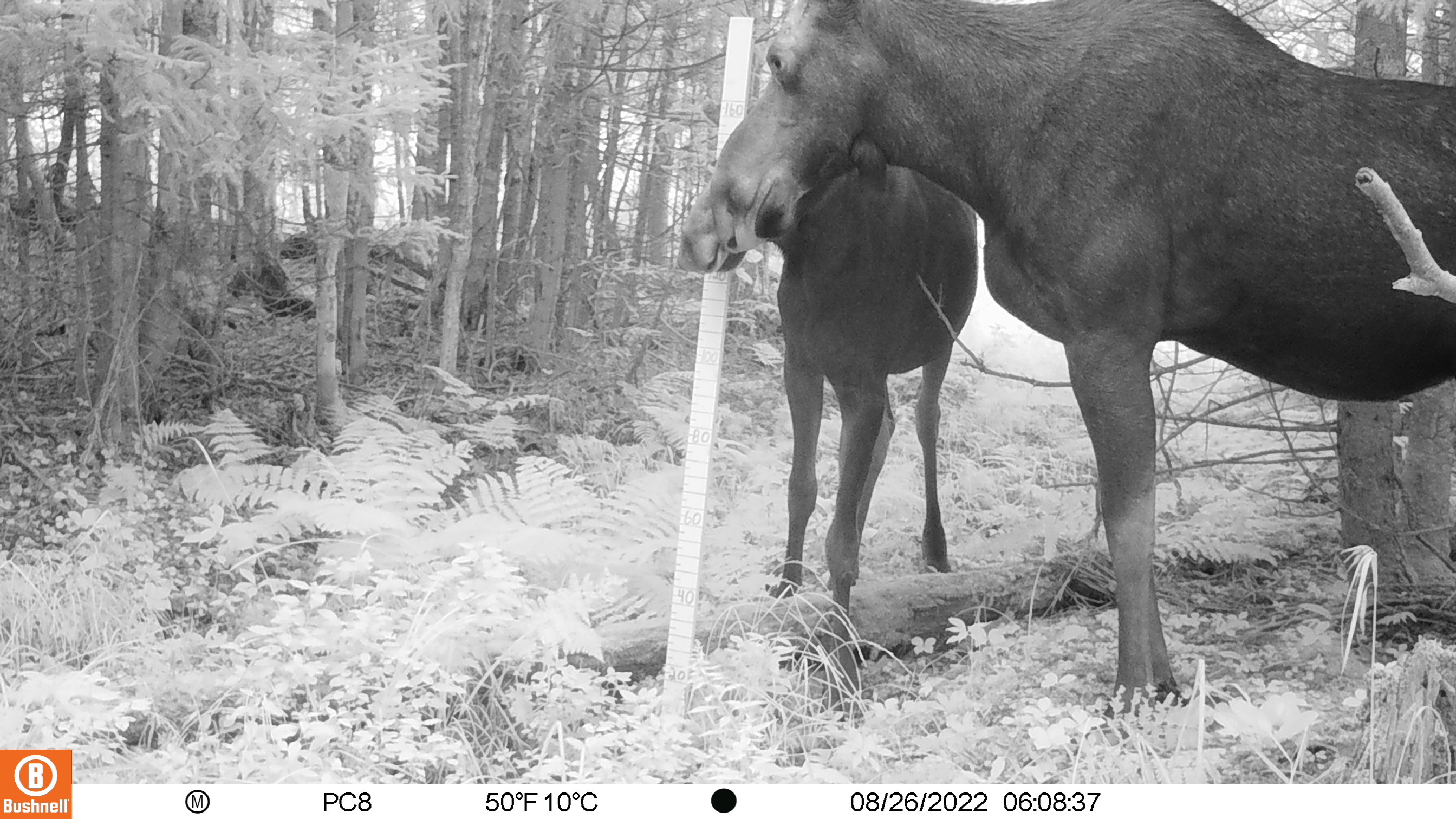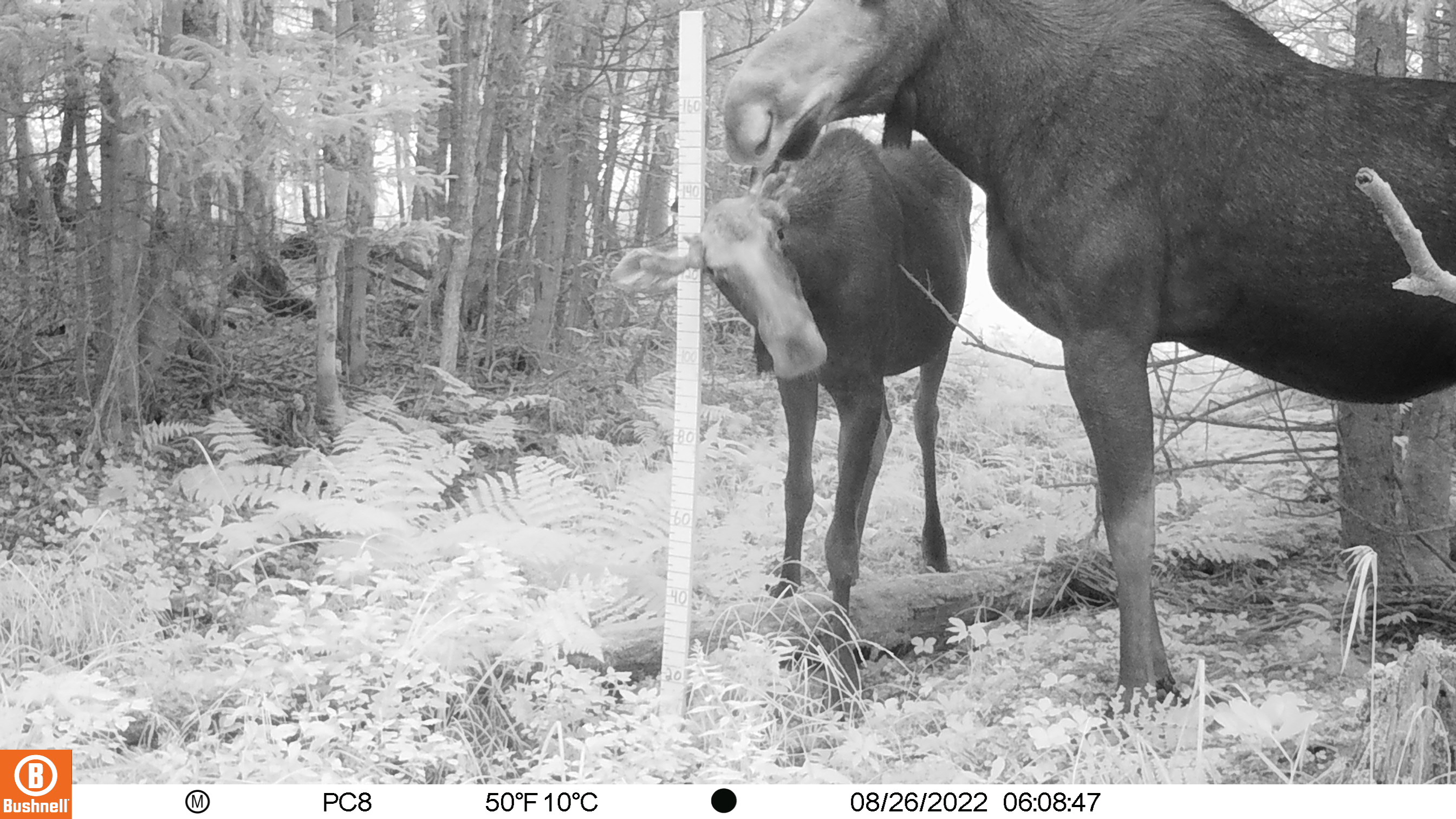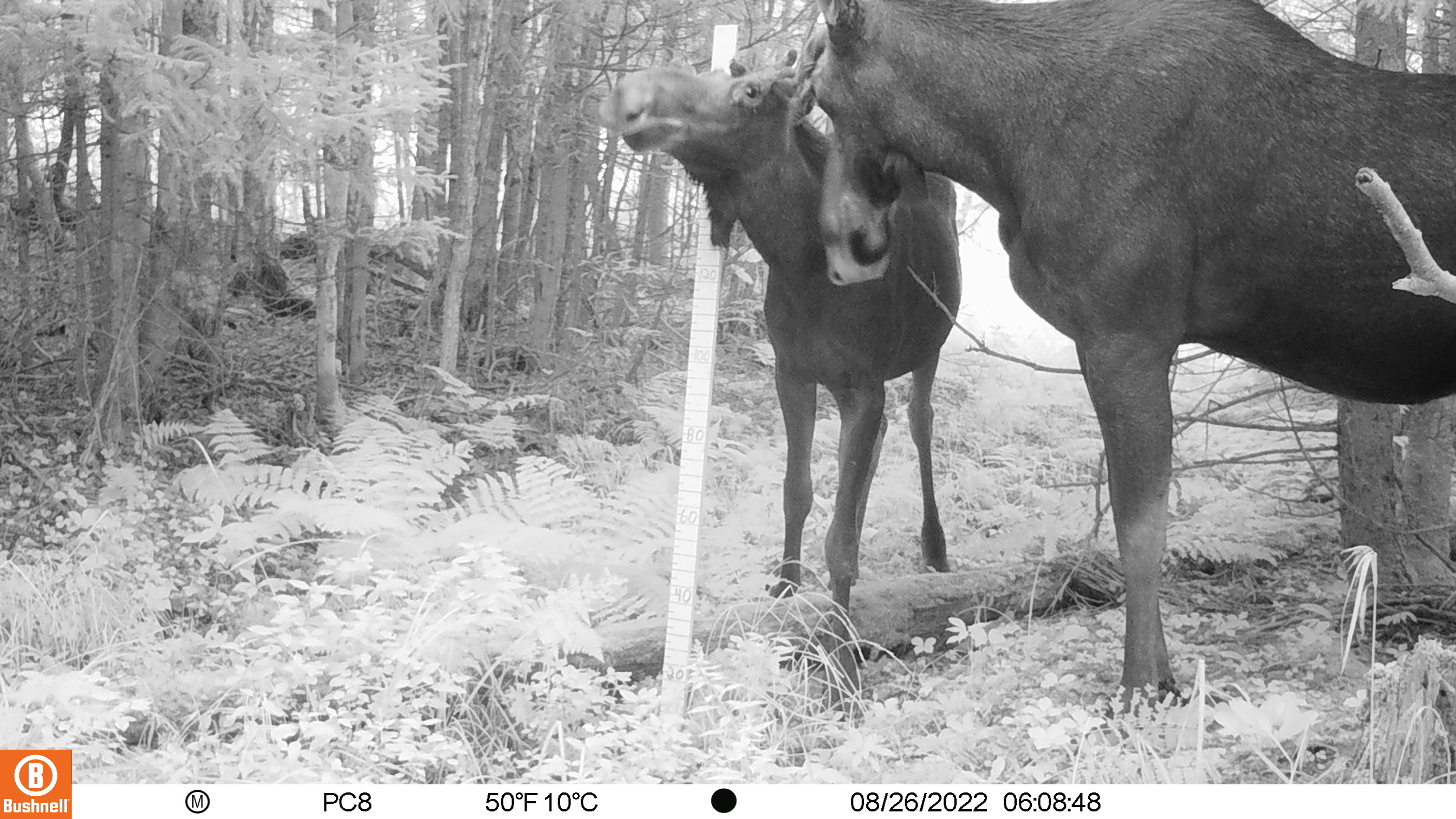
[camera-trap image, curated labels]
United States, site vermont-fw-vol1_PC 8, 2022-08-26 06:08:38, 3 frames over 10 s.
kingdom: Animalia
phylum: Chordata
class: Mammalia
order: Artiodactyla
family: Cervidae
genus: Alces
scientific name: Alces alces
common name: moose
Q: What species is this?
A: Moose (Alces alces).